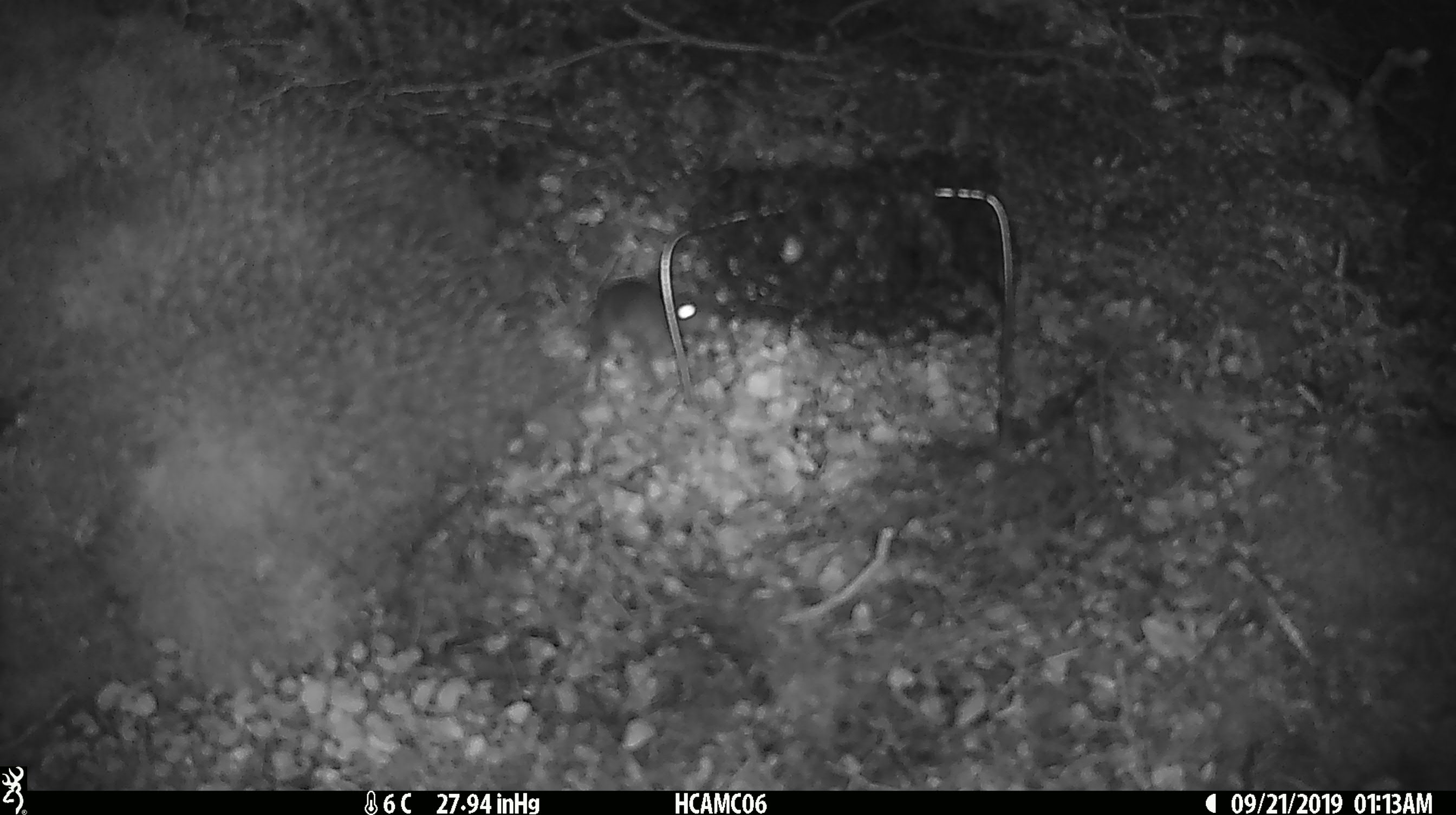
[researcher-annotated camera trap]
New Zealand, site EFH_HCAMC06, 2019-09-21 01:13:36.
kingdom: Animalia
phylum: Chordata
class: Mammalia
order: Rodentia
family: Muridae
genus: Mus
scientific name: Mus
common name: mouse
Mouse (Mus).